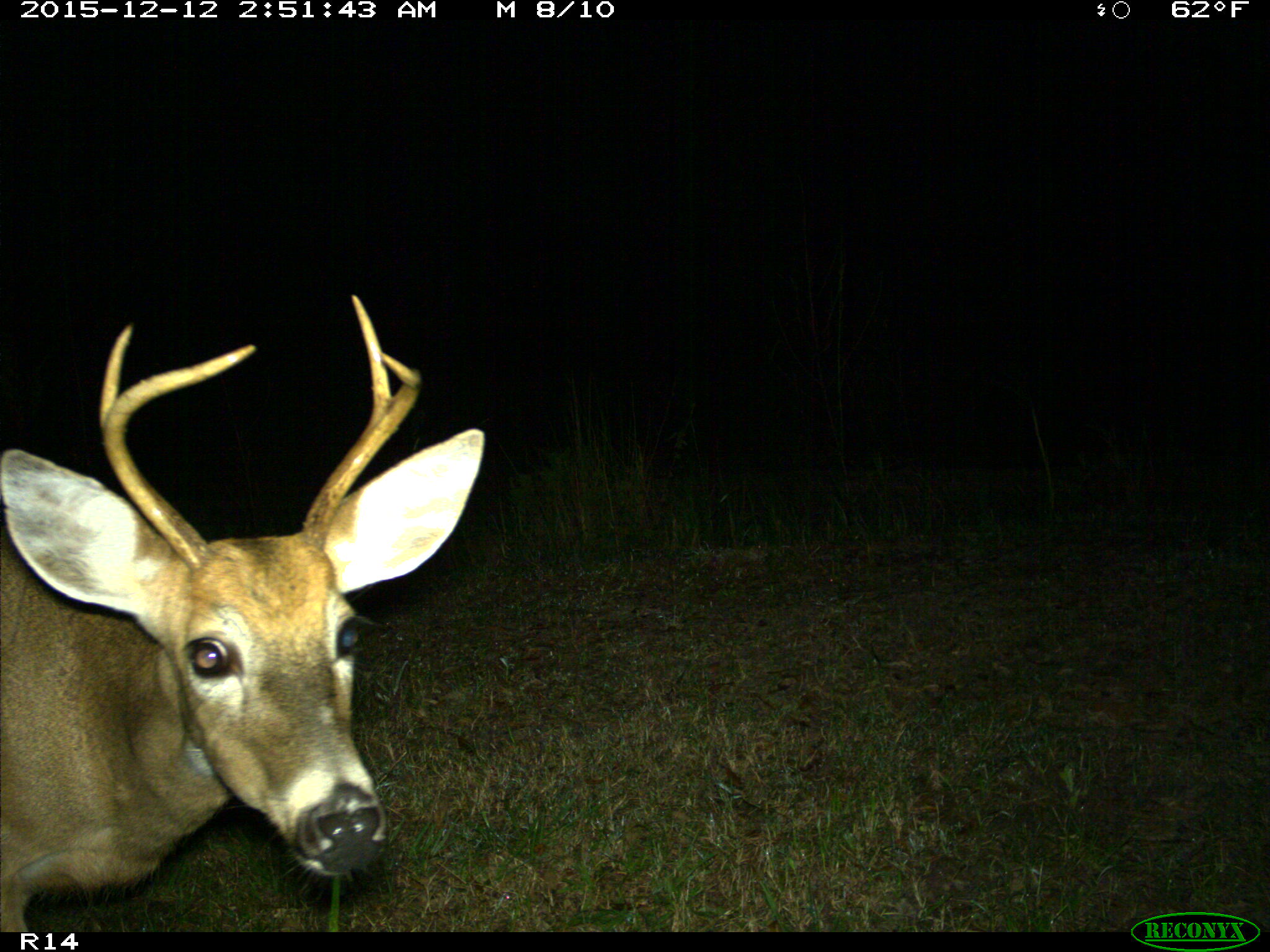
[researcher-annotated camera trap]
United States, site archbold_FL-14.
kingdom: Animalia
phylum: Chordata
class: Mammalia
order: Artiodactyla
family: Cervidae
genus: Odocoileus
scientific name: Odocoileus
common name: deer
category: unidentified deer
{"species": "unidentified deer (deer) (Odocoileus)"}